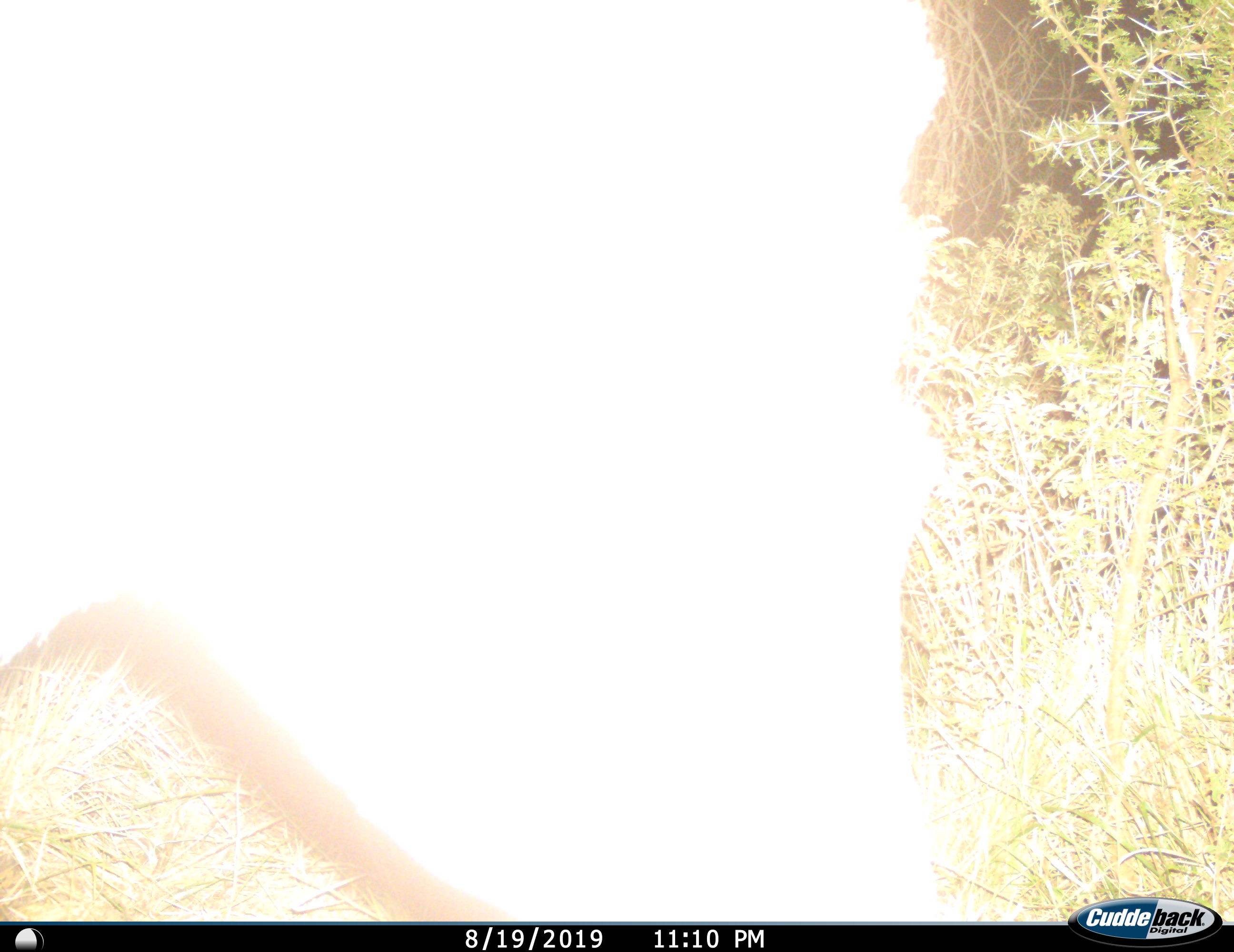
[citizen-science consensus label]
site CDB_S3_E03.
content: unidentified animal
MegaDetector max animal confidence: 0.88